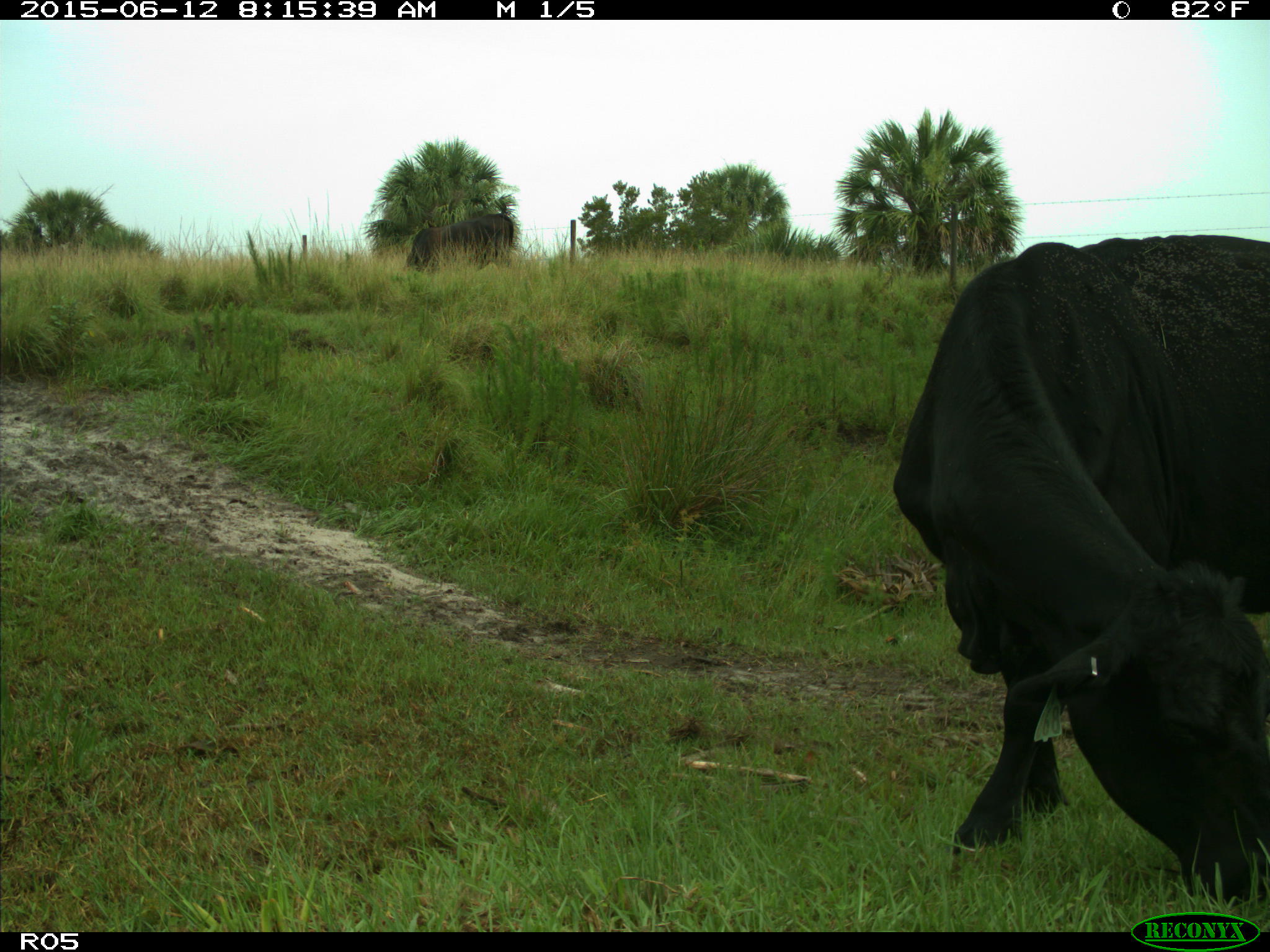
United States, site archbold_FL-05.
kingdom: Animalia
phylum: Chordata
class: Mammalia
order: Artiodactyla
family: Bovidae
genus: Bos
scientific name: Bos taurus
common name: domestic cow